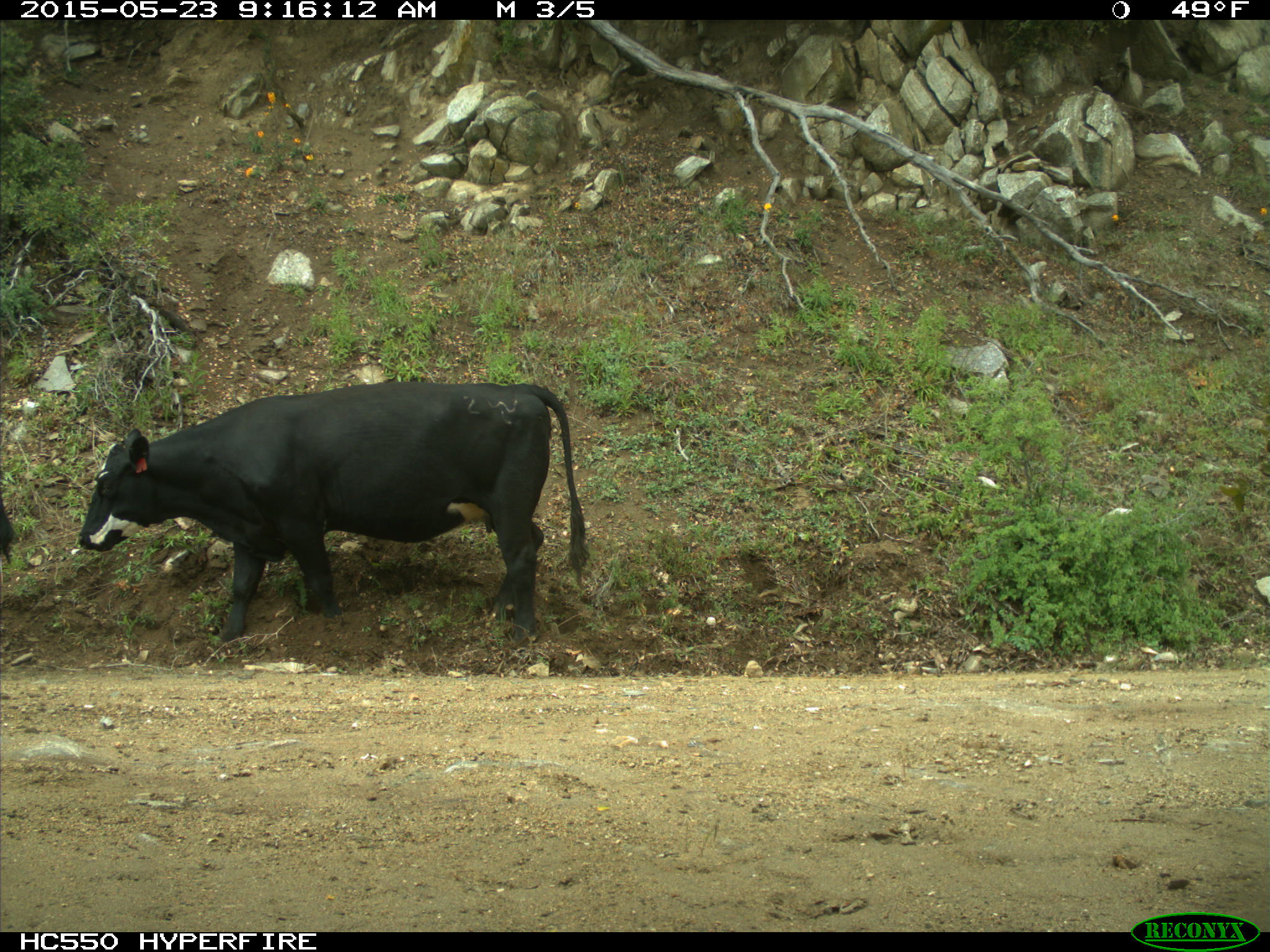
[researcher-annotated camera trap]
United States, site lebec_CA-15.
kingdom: Animalia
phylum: Chordata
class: Mammalia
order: Artiodactyla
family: Bovidae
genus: Bos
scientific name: Bos taurus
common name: domestic cow